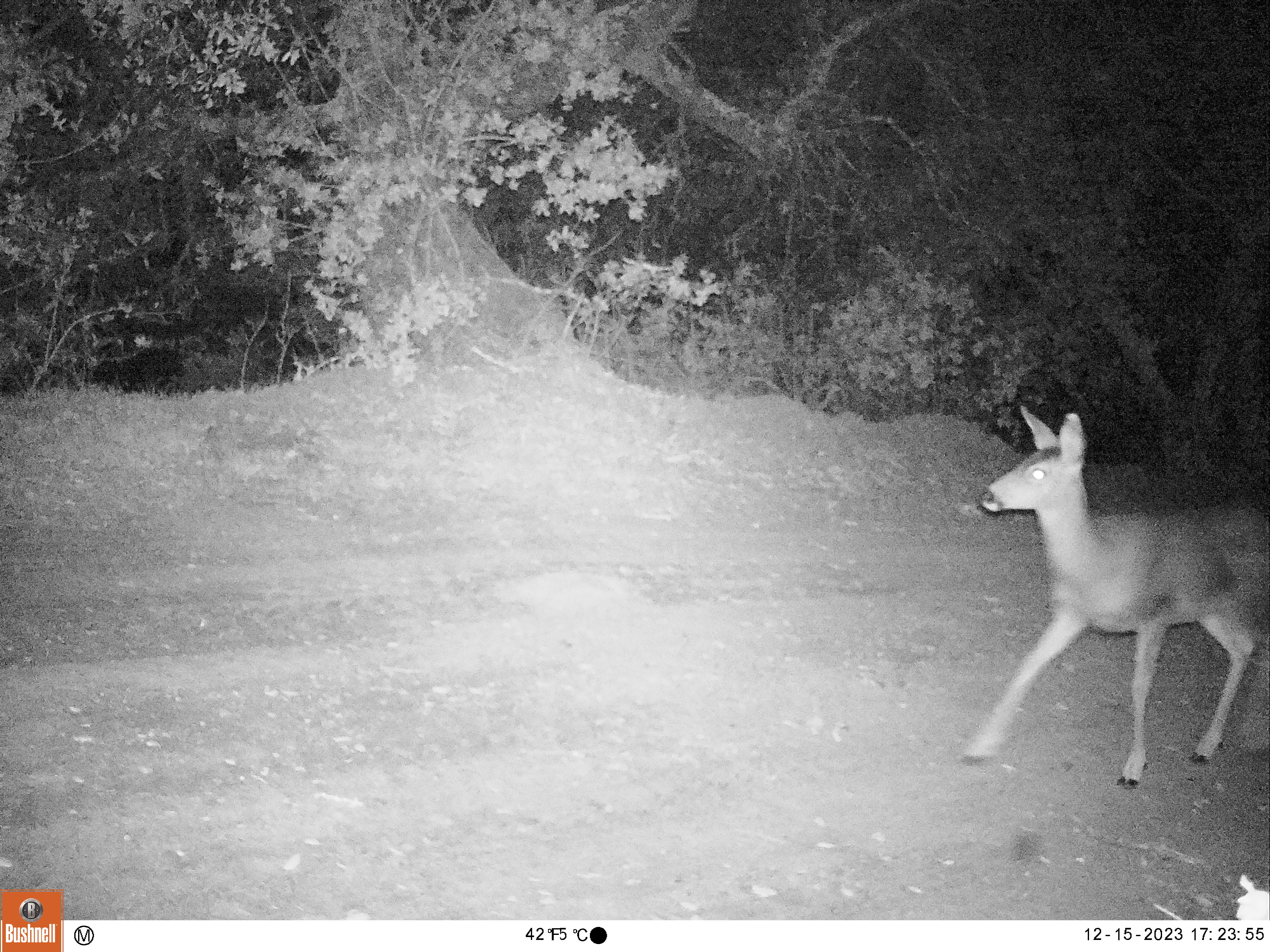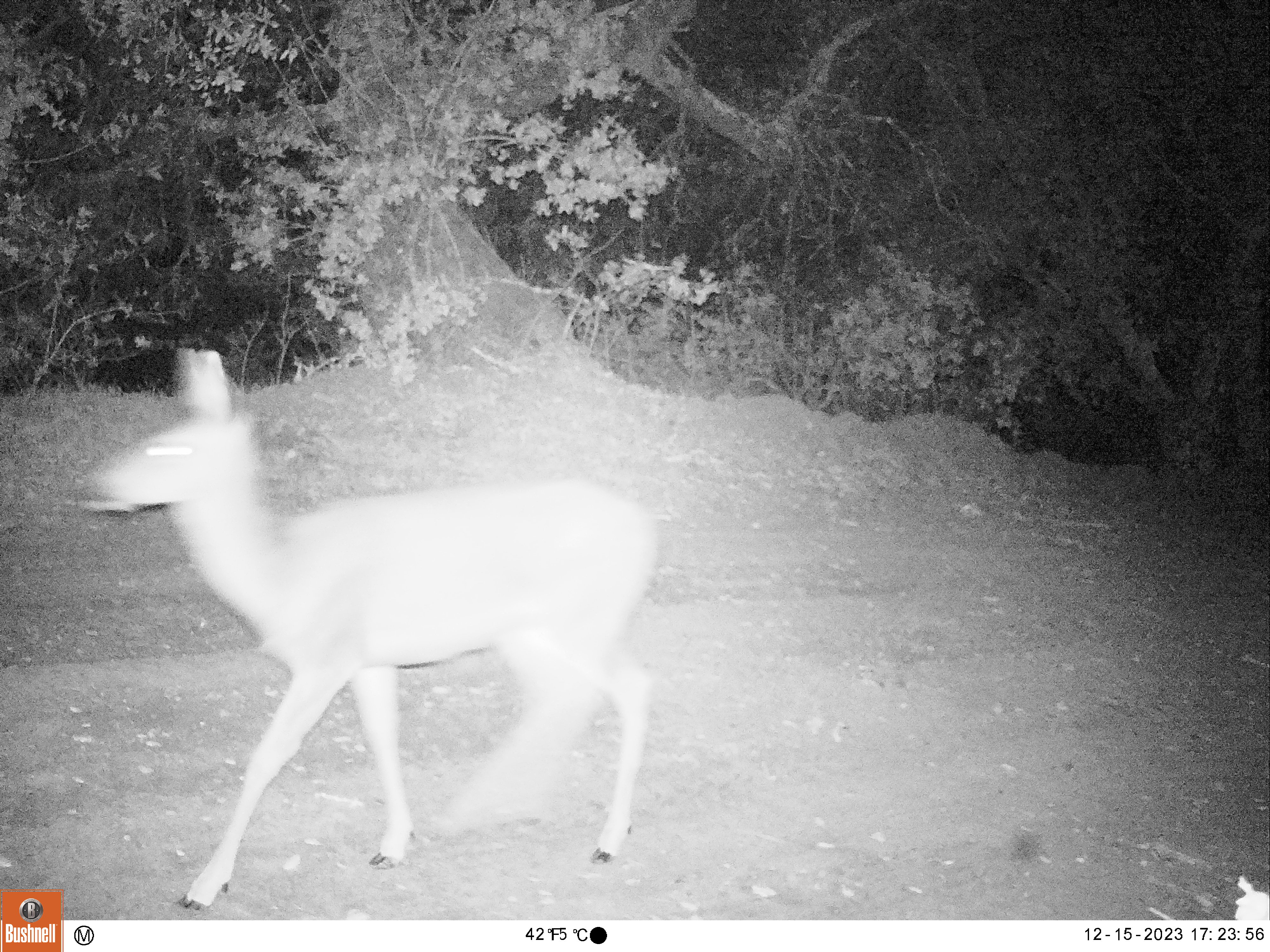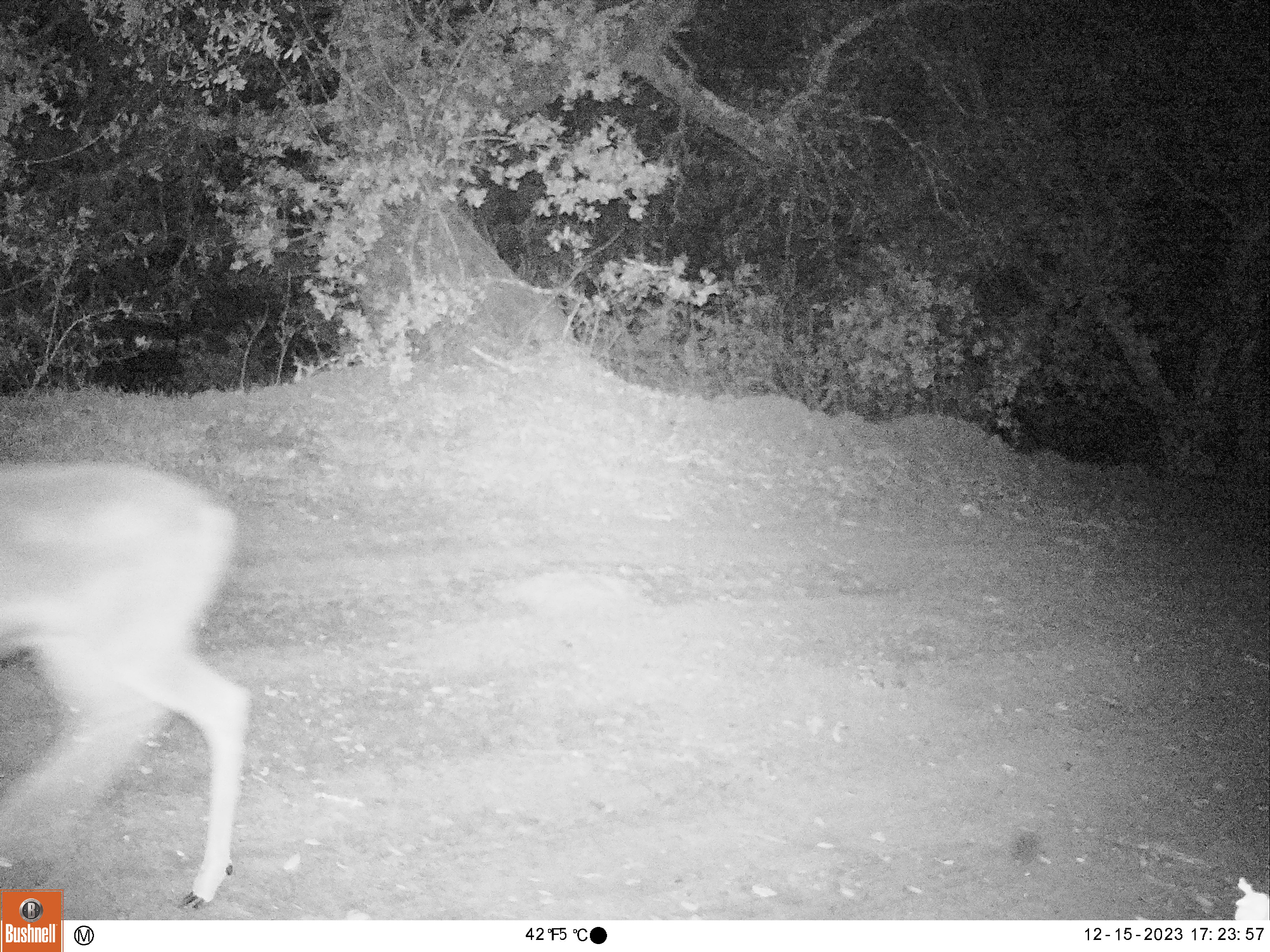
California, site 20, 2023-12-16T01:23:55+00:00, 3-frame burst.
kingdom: Animalia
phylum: Chordata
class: Mammalia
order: Artiodactyla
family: Cervidae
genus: Odocoileus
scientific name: Odocoileus hemionus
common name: mule deer